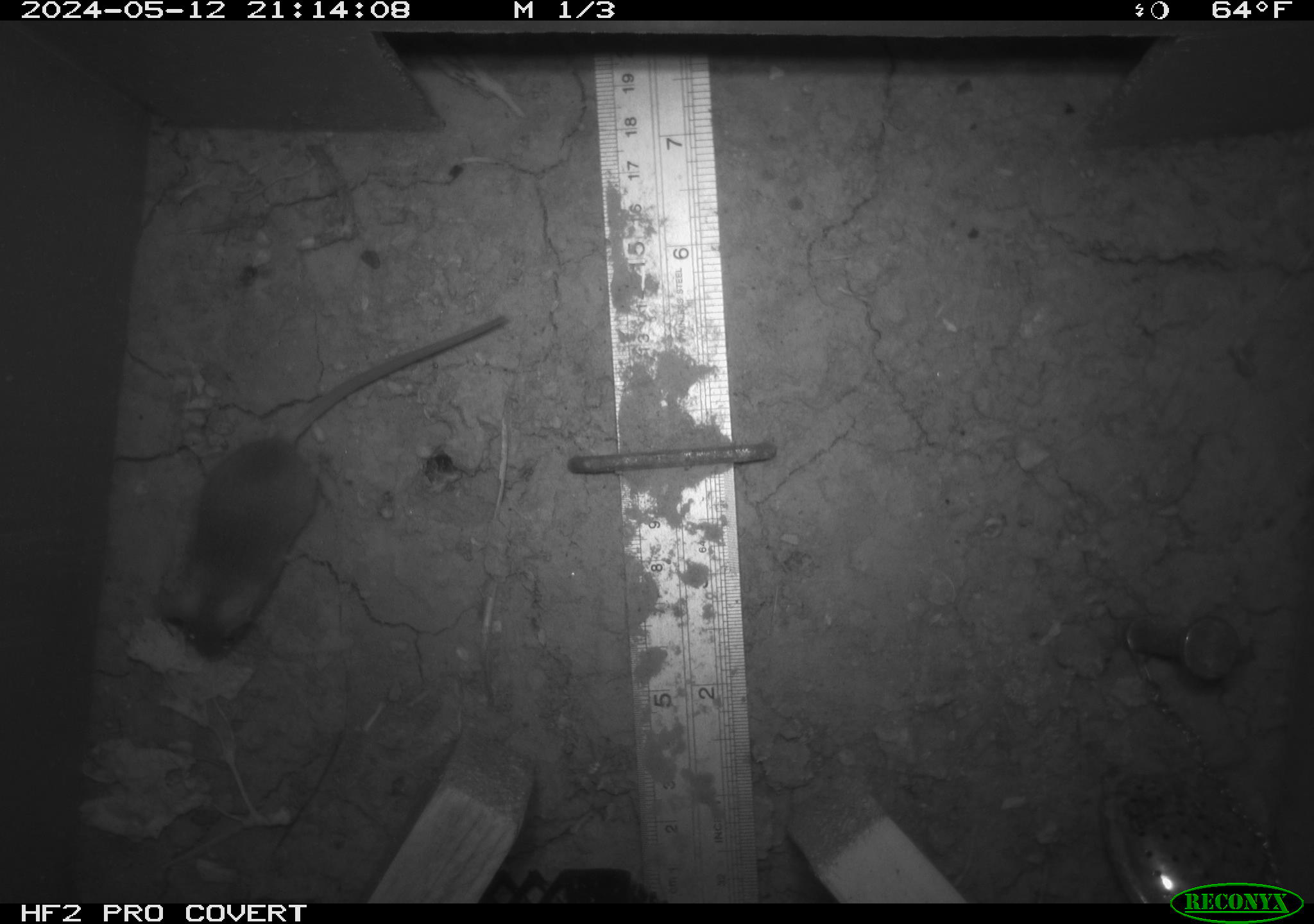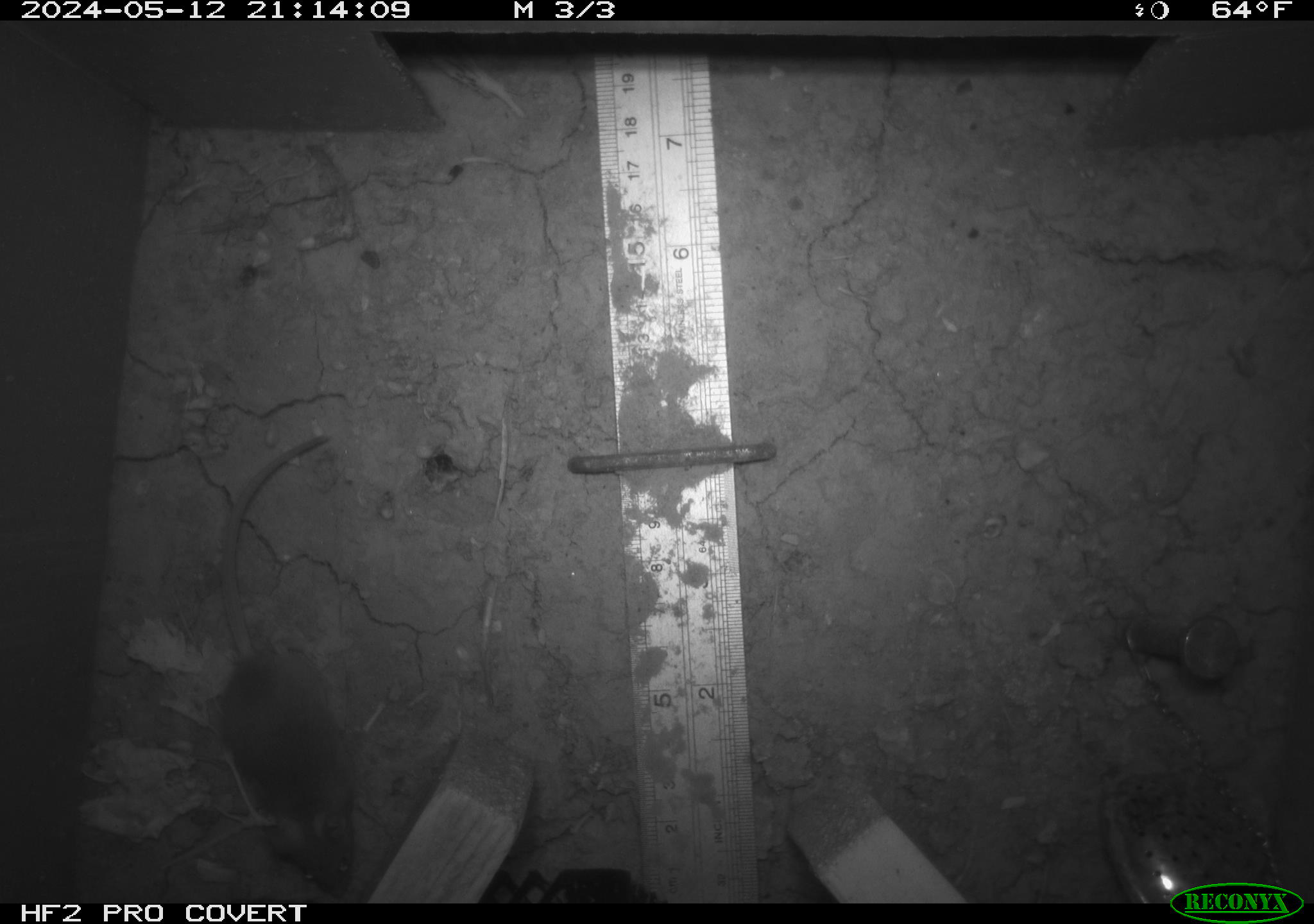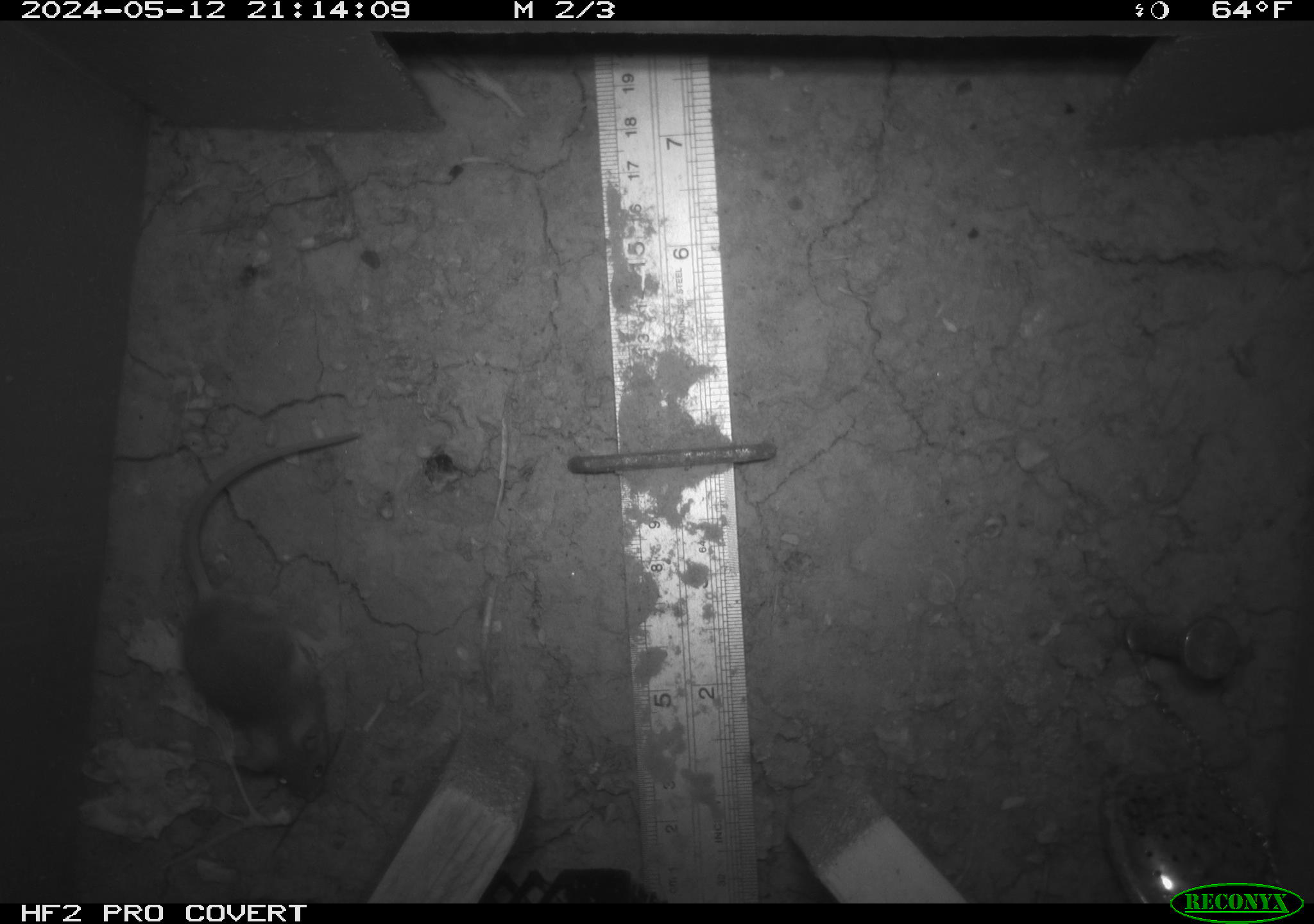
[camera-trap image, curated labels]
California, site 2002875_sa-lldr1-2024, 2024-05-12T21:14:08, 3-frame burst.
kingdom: Animalia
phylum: Chordata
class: Mammalia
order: Rodentia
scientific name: Rodentia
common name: mouse species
Mouse species (Rodentia).